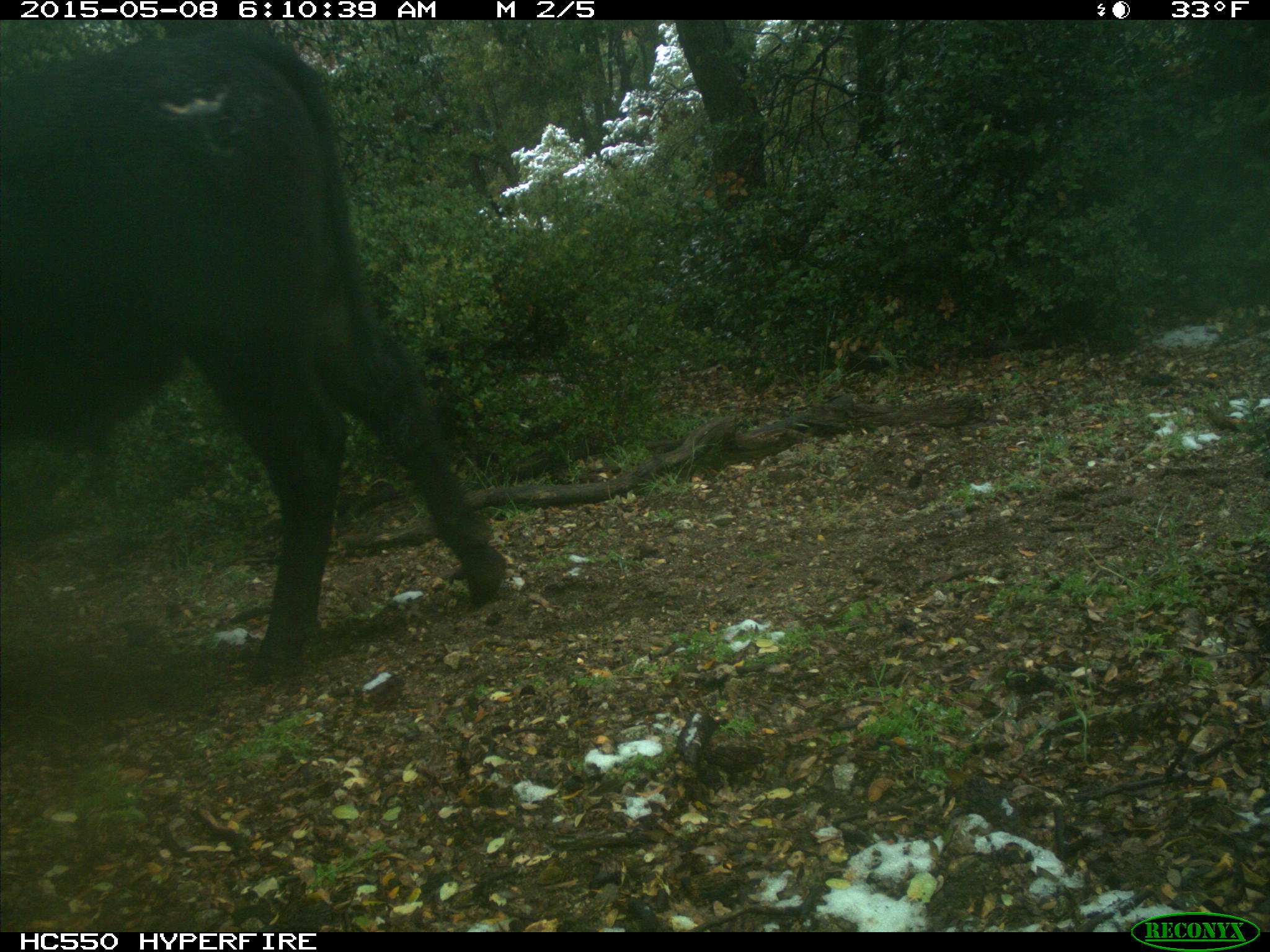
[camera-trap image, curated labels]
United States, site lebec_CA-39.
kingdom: Animalia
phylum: Chordata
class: Mammalia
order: Artiodactyla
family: Bovidae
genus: Bos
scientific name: Bos taurus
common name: domestic cow